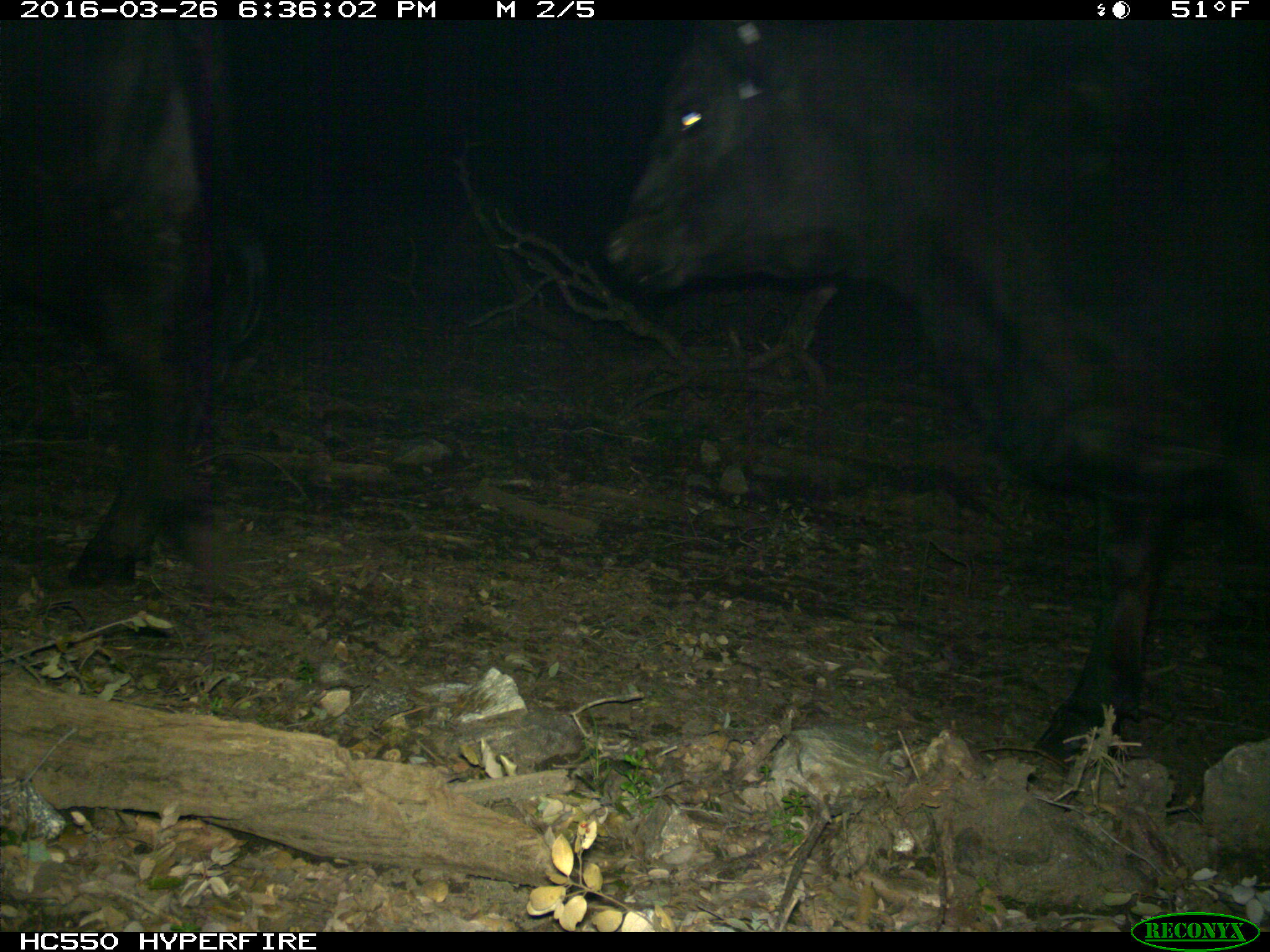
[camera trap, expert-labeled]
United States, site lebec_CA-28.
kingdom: Animalia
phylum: Chordata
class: Mammalia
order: Artiodactyla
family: Bovidae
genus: Bos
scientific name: Bos taurus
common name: domestic cow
Bos taurus (domestic cow).